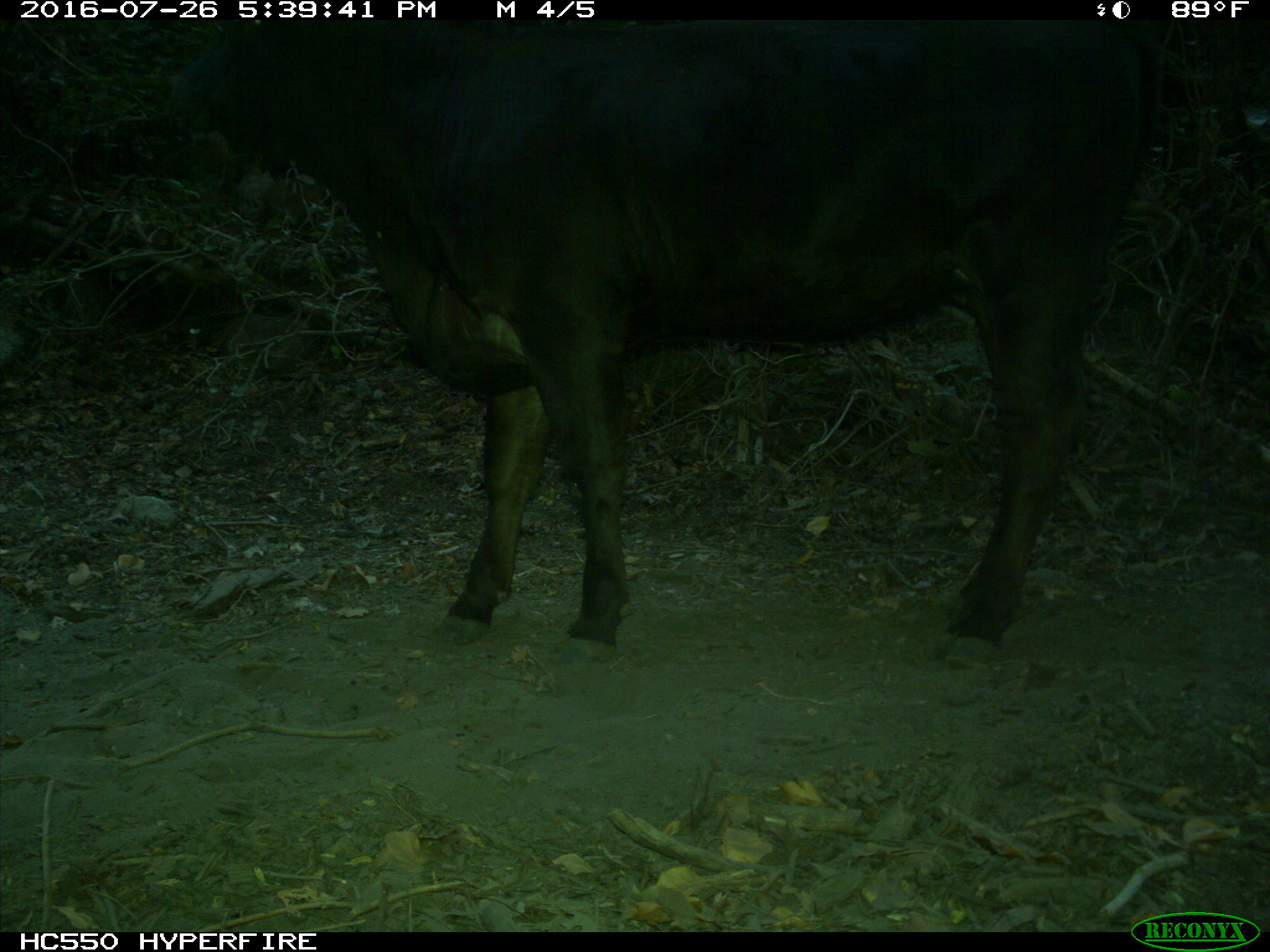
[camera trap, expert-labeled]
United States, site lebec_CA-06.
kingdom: Animalia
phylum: Chordata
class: Mammalia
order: Artiodactyla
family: Bovidae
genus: Bos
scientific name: Bos taurus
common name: domestic cow